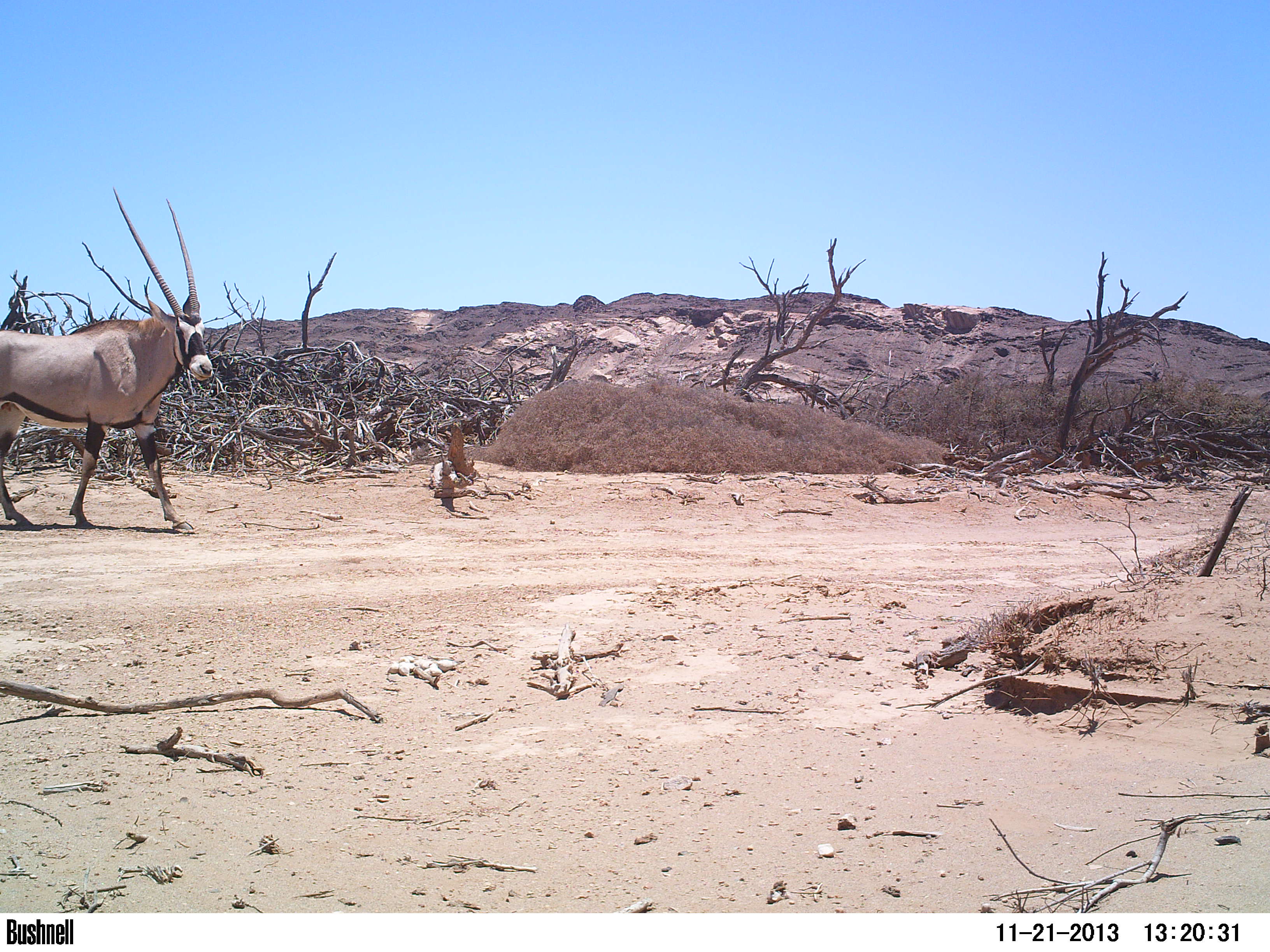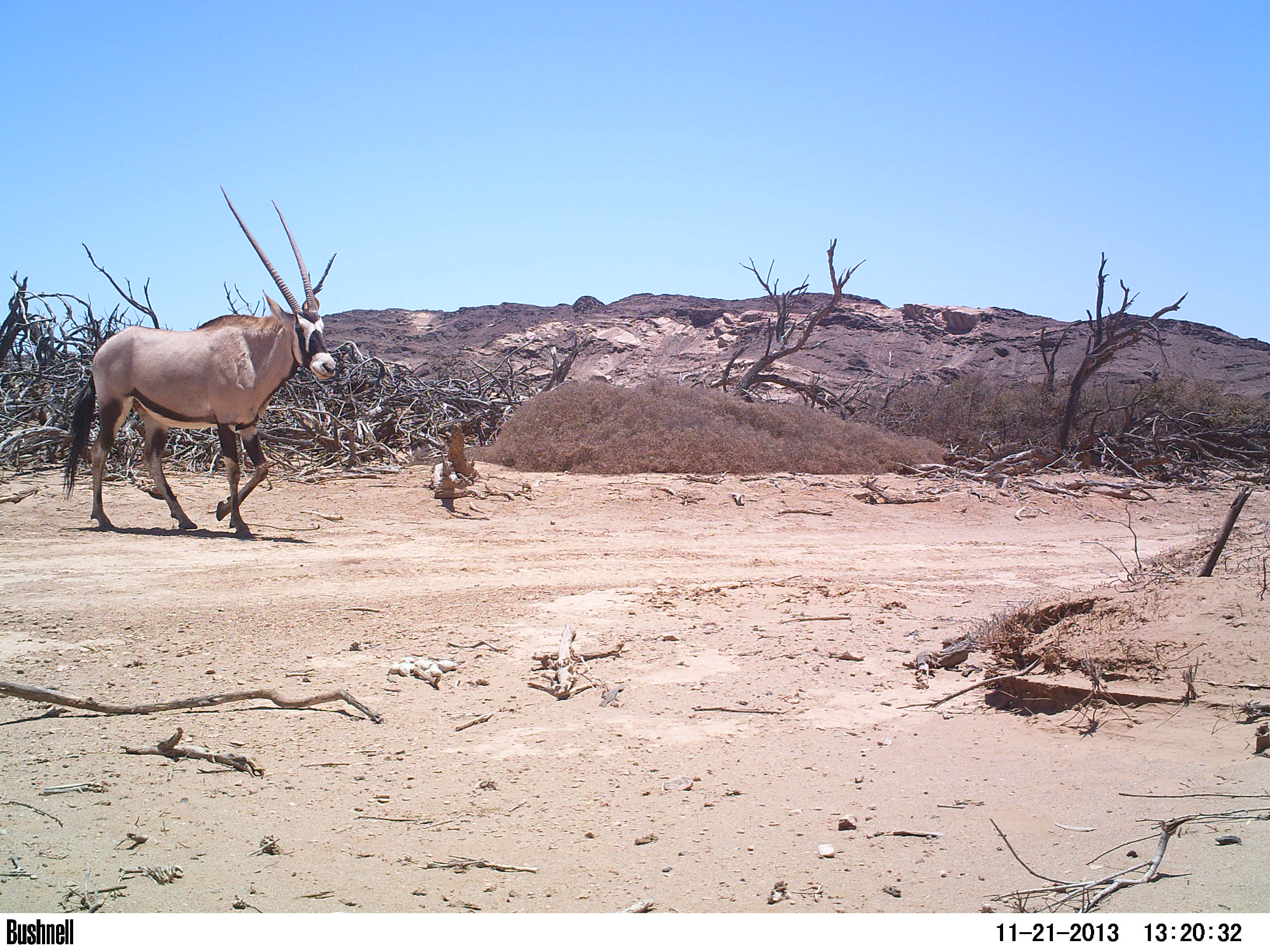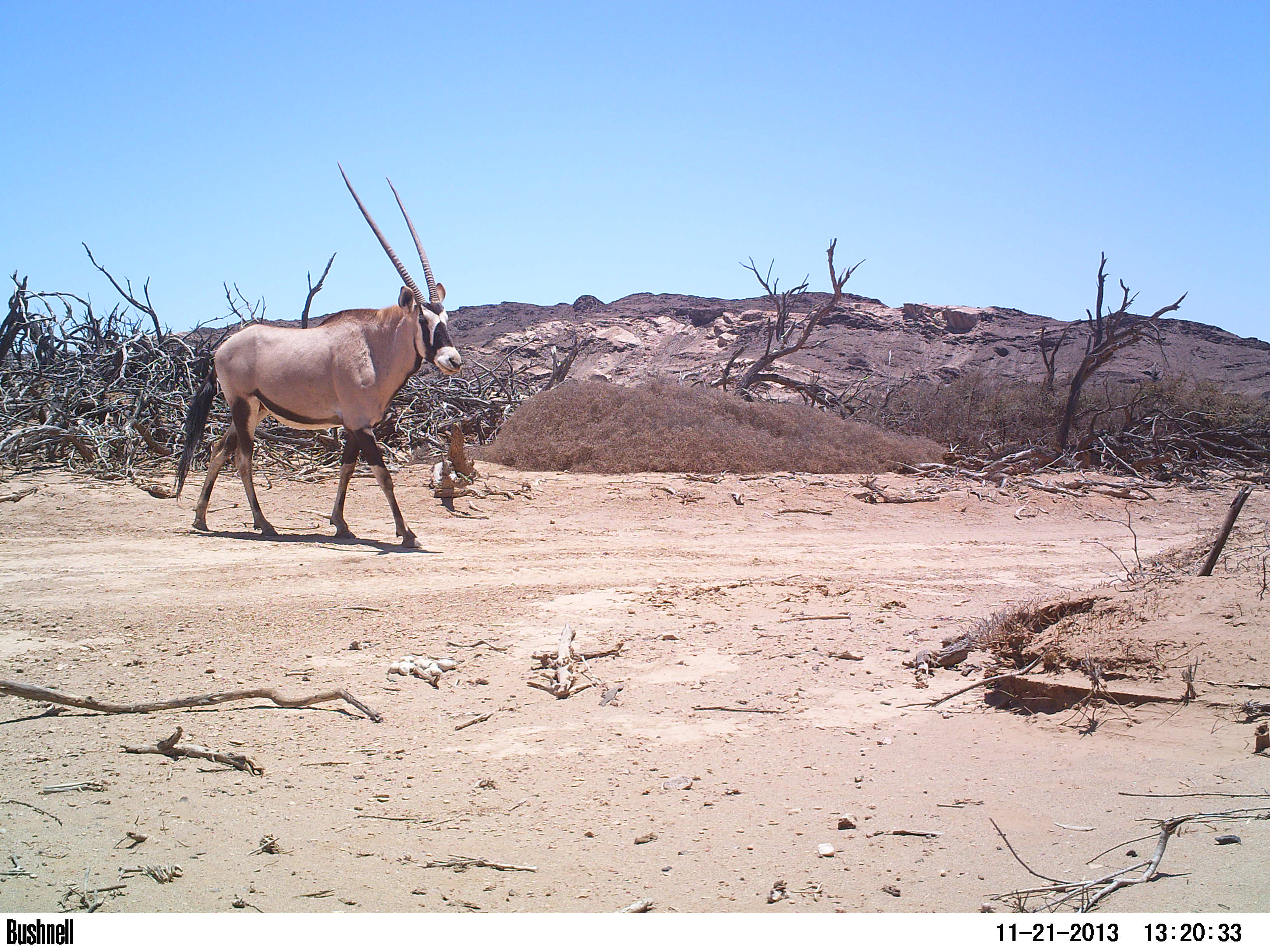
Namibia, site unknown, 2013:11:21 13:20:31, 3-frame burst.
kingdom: Animalia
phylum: Chordata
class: Mammalia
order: Artiodactyla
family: Bovidae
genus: Oryx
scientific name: Oryx gazella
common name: gemsbok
Oryx gazella (gemsbok).